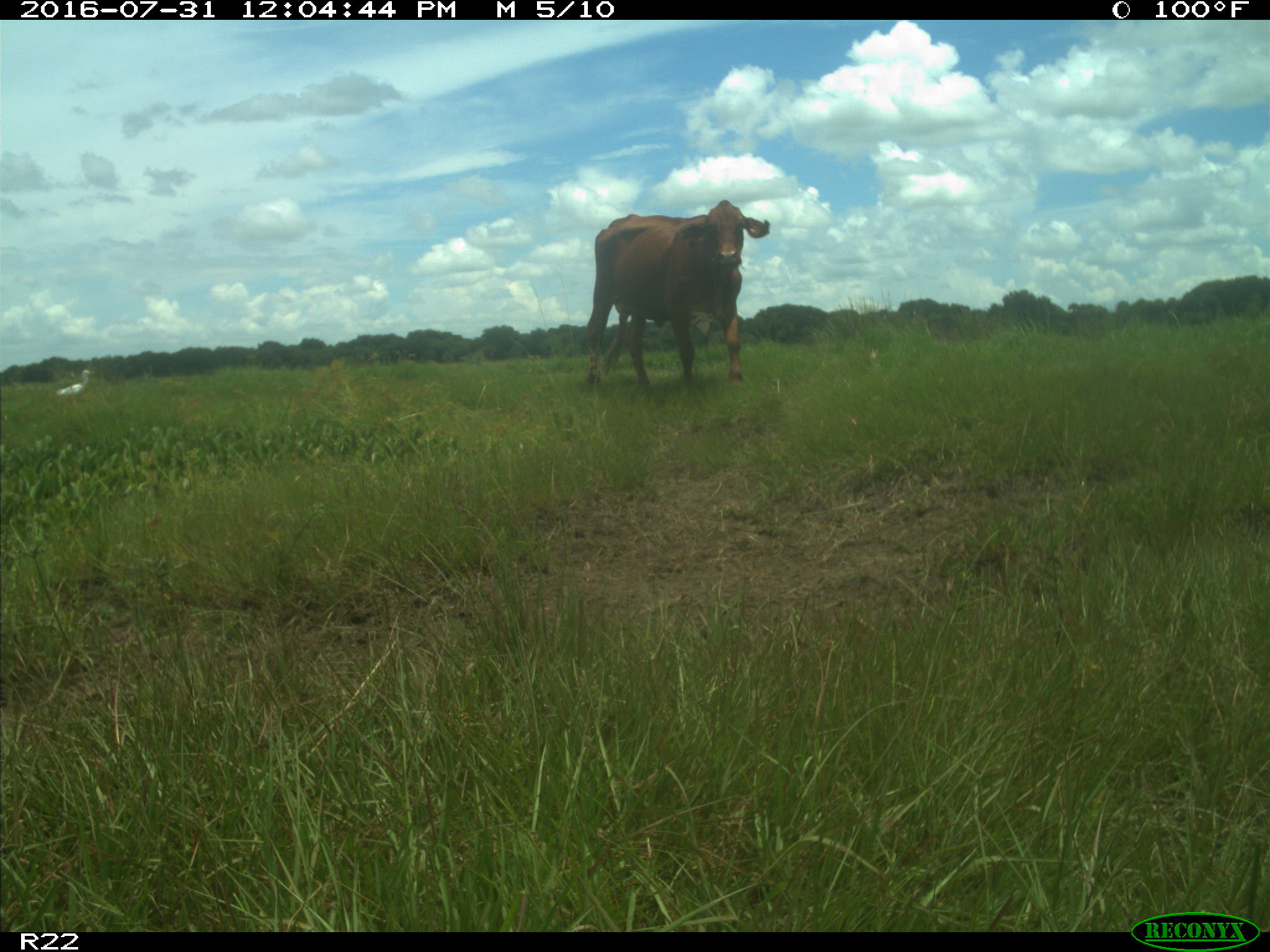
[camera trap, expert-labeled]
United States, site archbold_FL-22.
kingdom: Animalia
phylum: Chordata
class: Mammalia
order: Artiodactyla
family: Bovidae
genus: Bos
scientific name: Bos taurus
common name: domestic cow